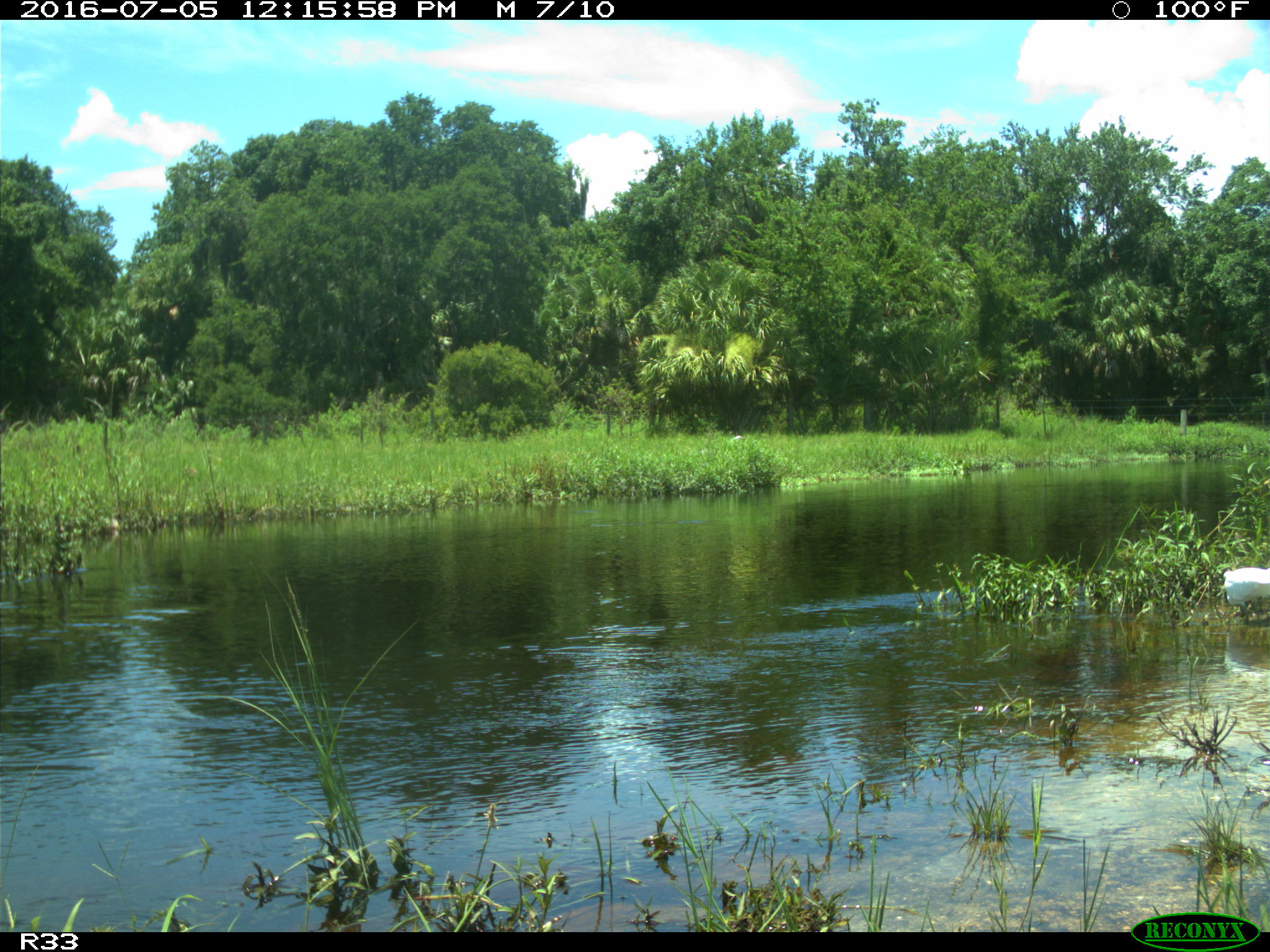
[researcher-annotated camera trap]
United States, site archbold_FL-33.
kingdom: Animalia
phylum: Chordata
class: Aves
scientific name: Aves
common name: birds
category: unidentified bird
Unidentified bird (birds) (Aves).